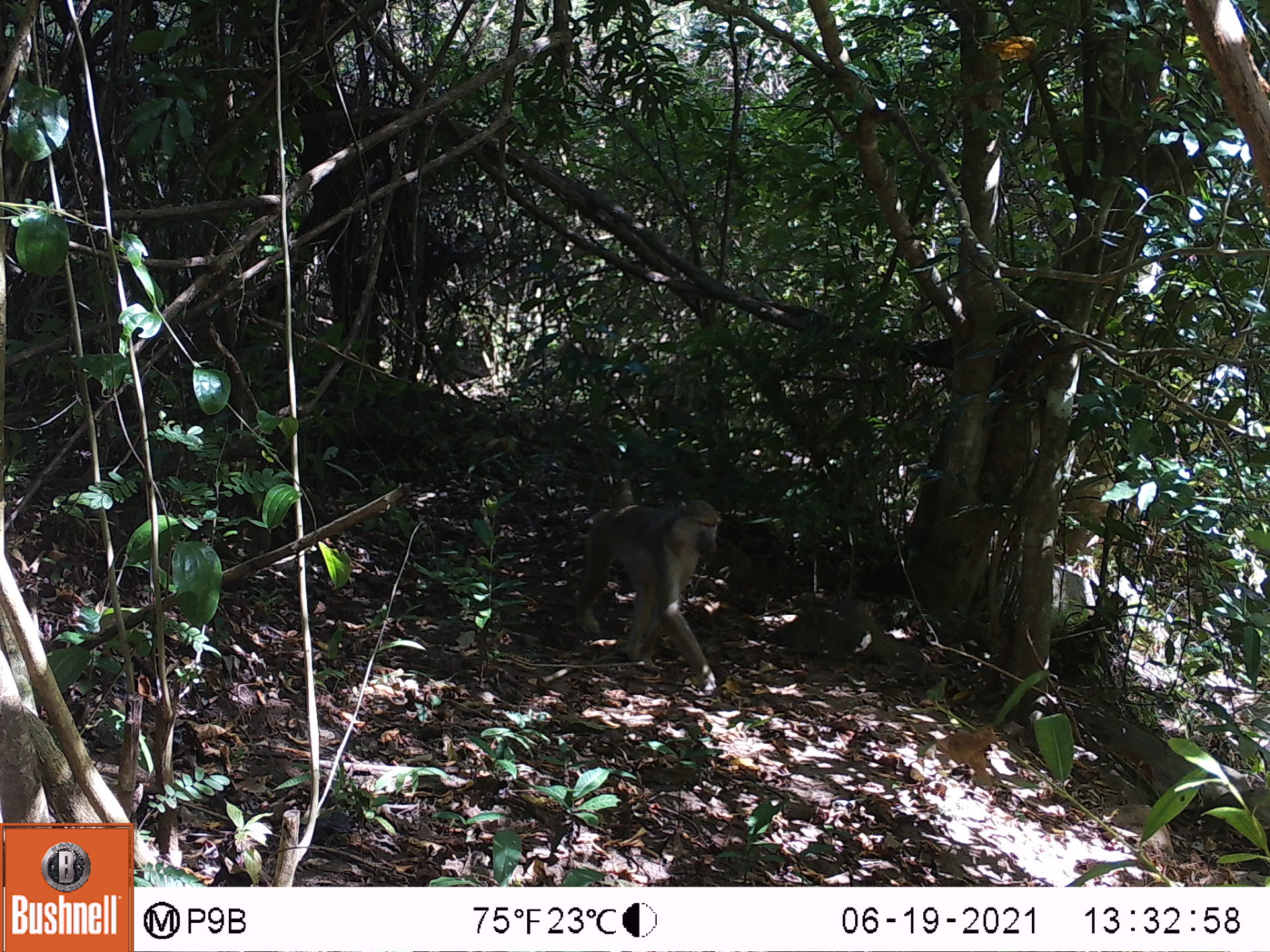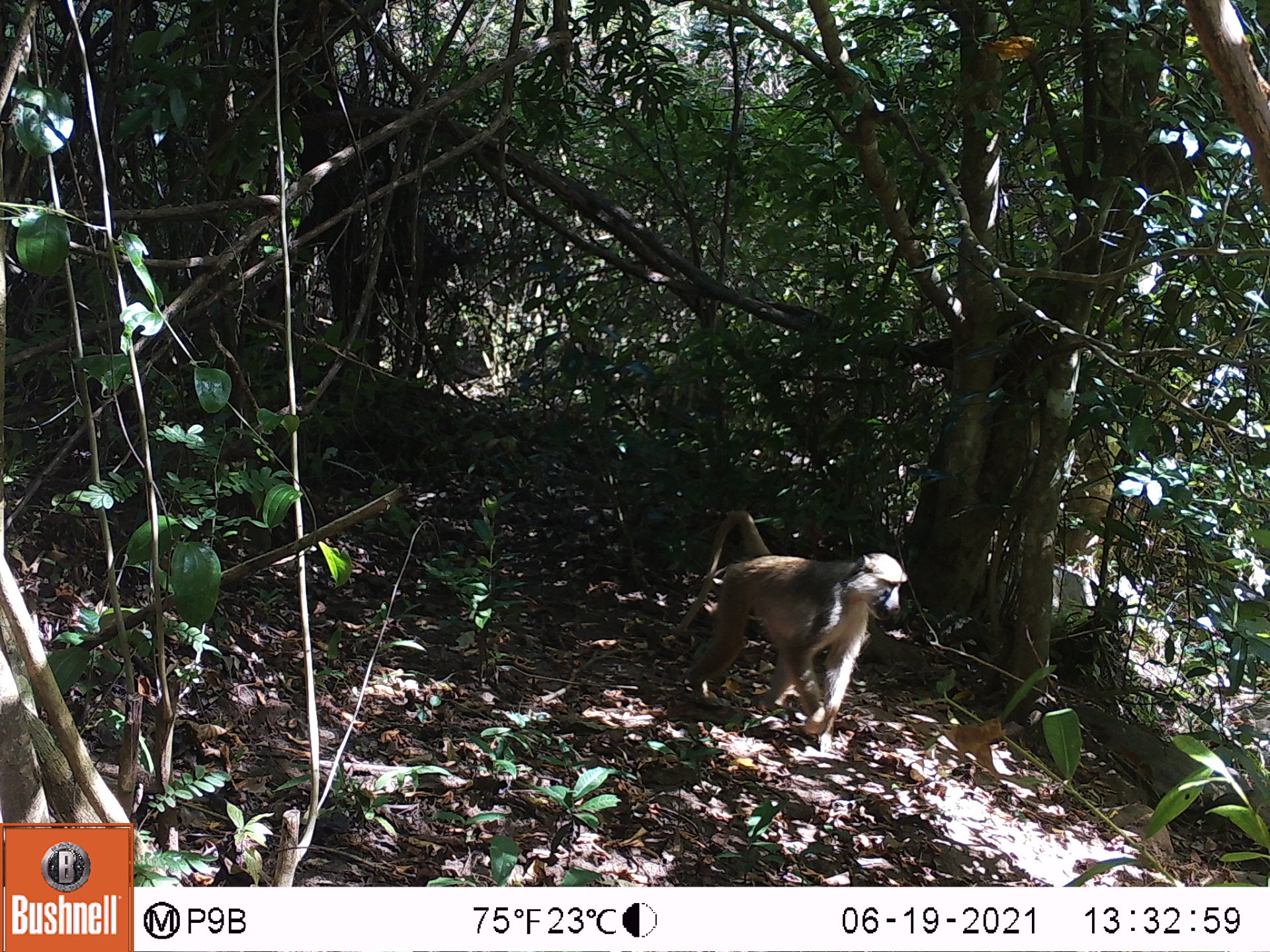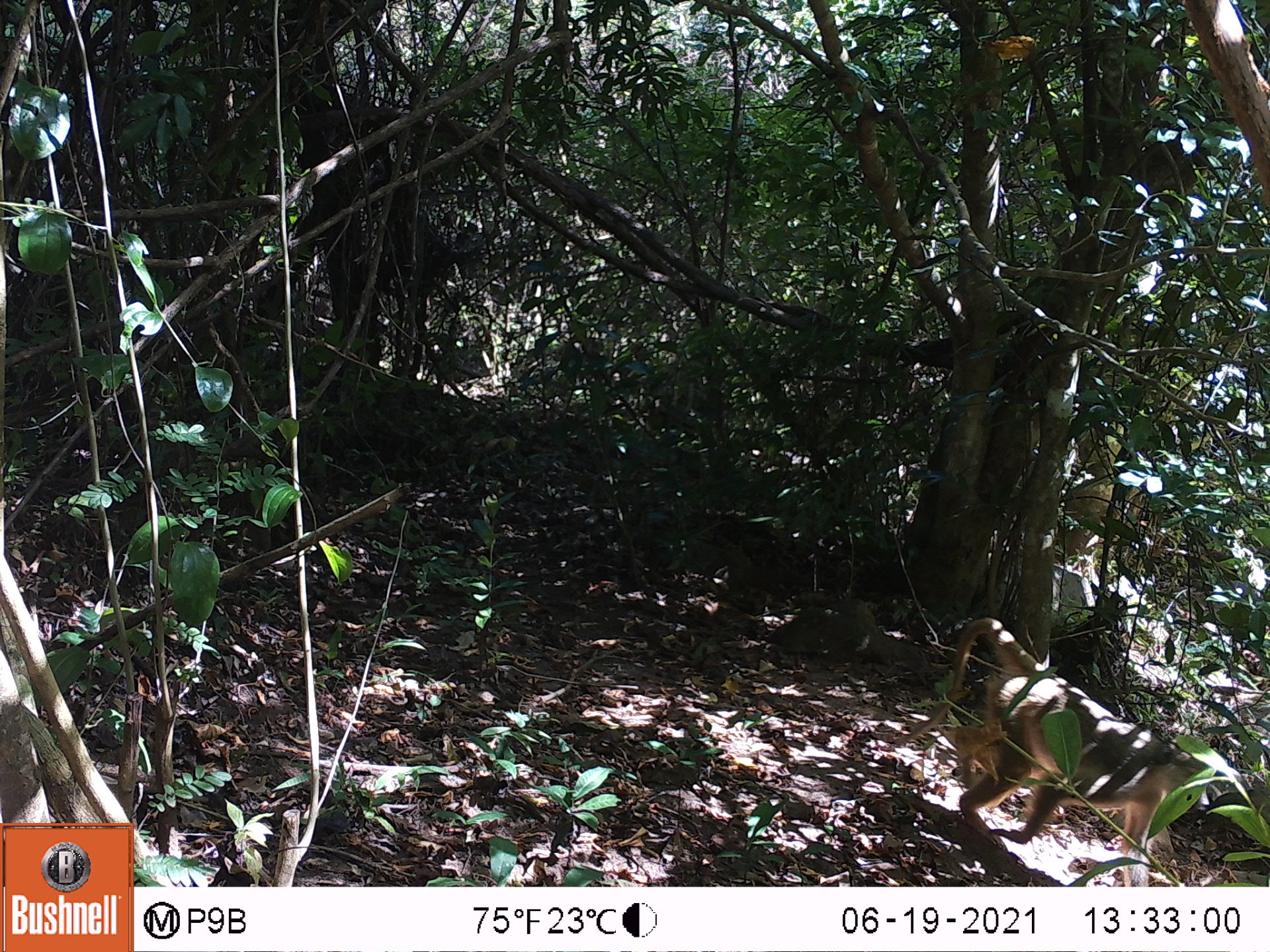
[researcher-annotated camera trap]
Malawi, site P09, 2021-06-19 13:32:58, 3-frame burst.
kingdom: Animalia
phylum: Chordata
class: Mammalia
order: Primates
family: Cercopithecidae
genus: Papio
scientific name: Papio cynocephalus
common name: yellow baboon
Yellow baboon (Papio cynocephalus), count 1.